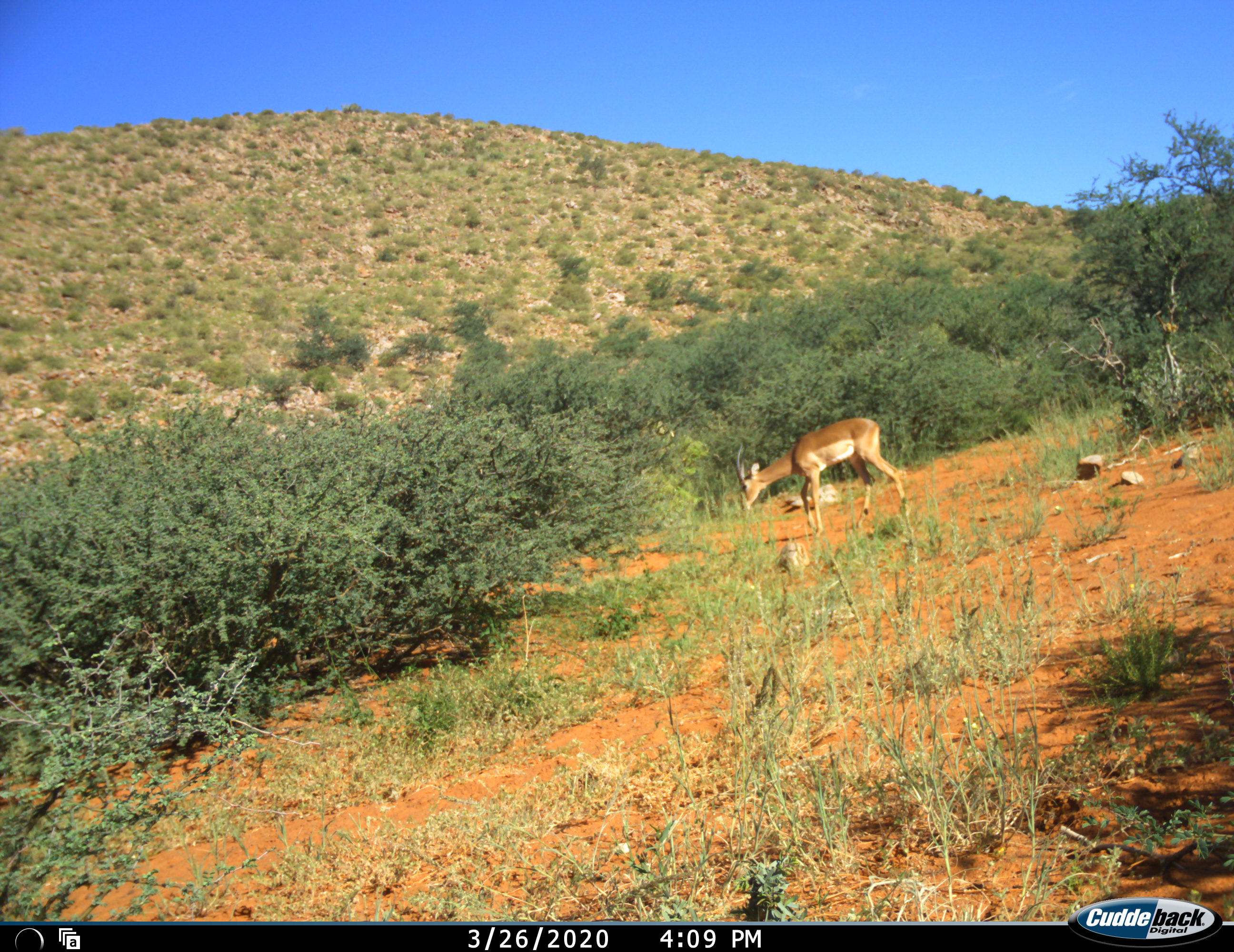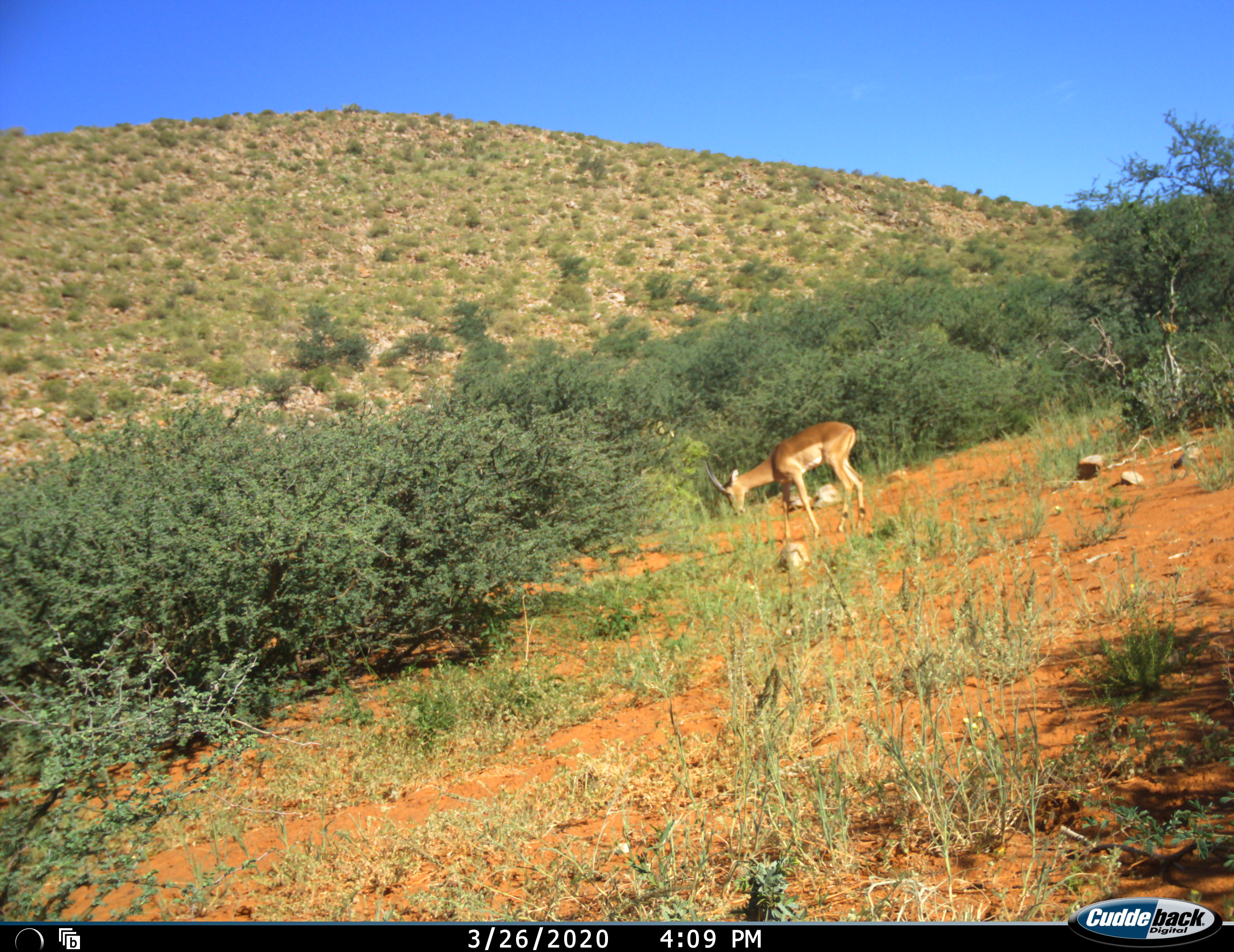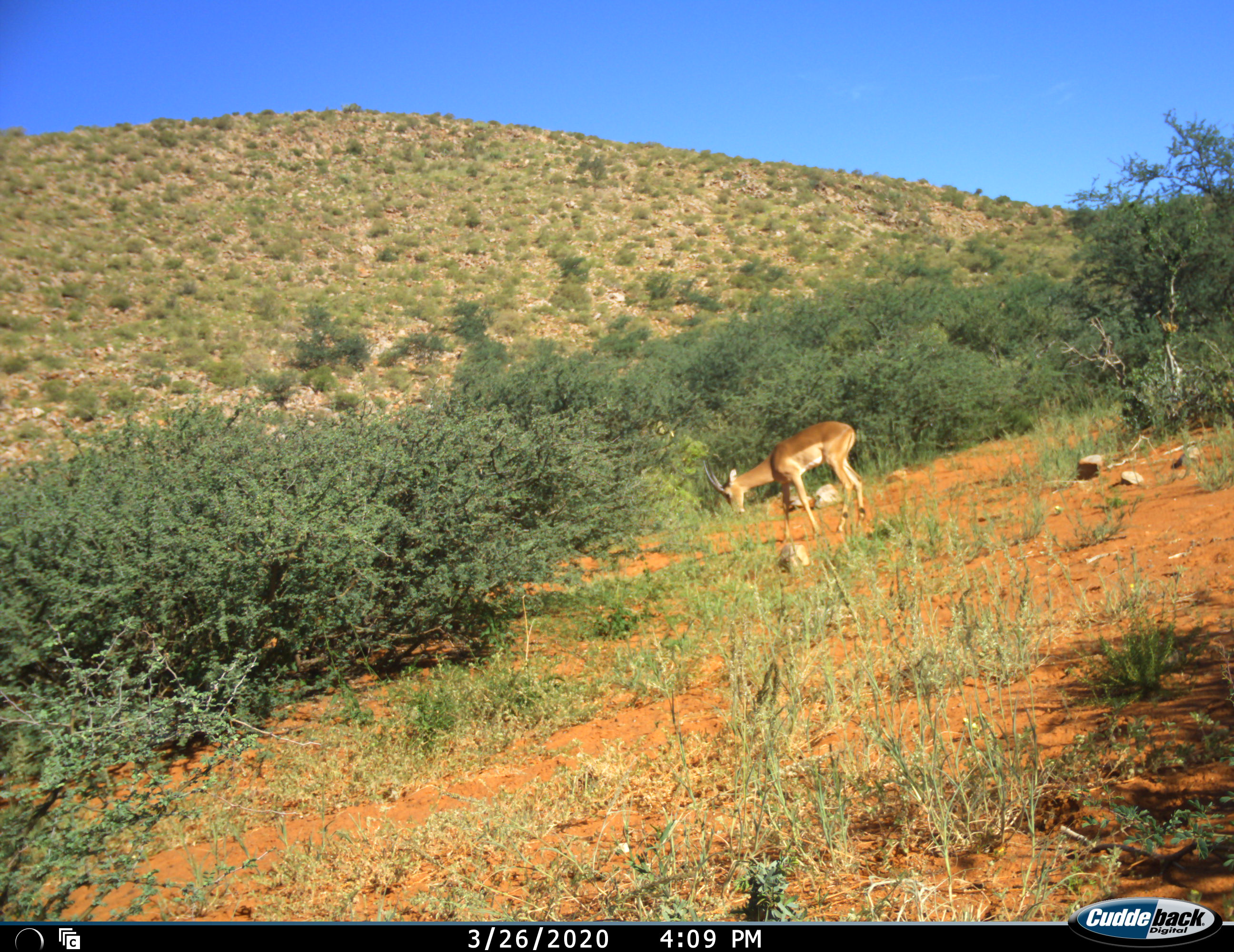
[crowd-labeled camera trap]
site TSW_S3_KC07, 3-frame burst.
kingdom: Animalia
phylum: Chordata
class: Mammalia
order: Artiodactyla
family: Bovidae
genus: Aepyceros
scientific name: Aepyceros melampus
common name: impala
Impala (Aepyceros melampus), count 1. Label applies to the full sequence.